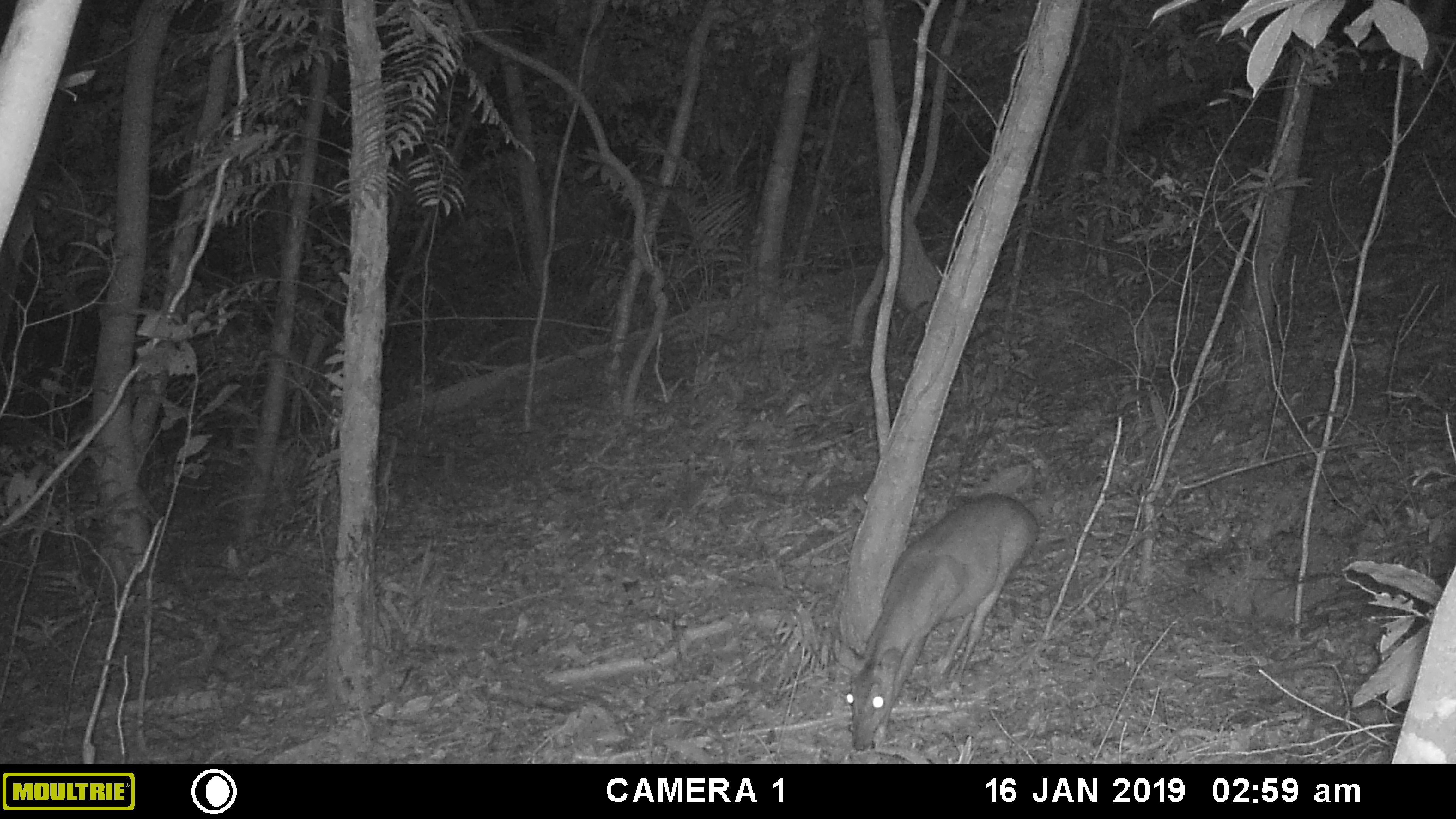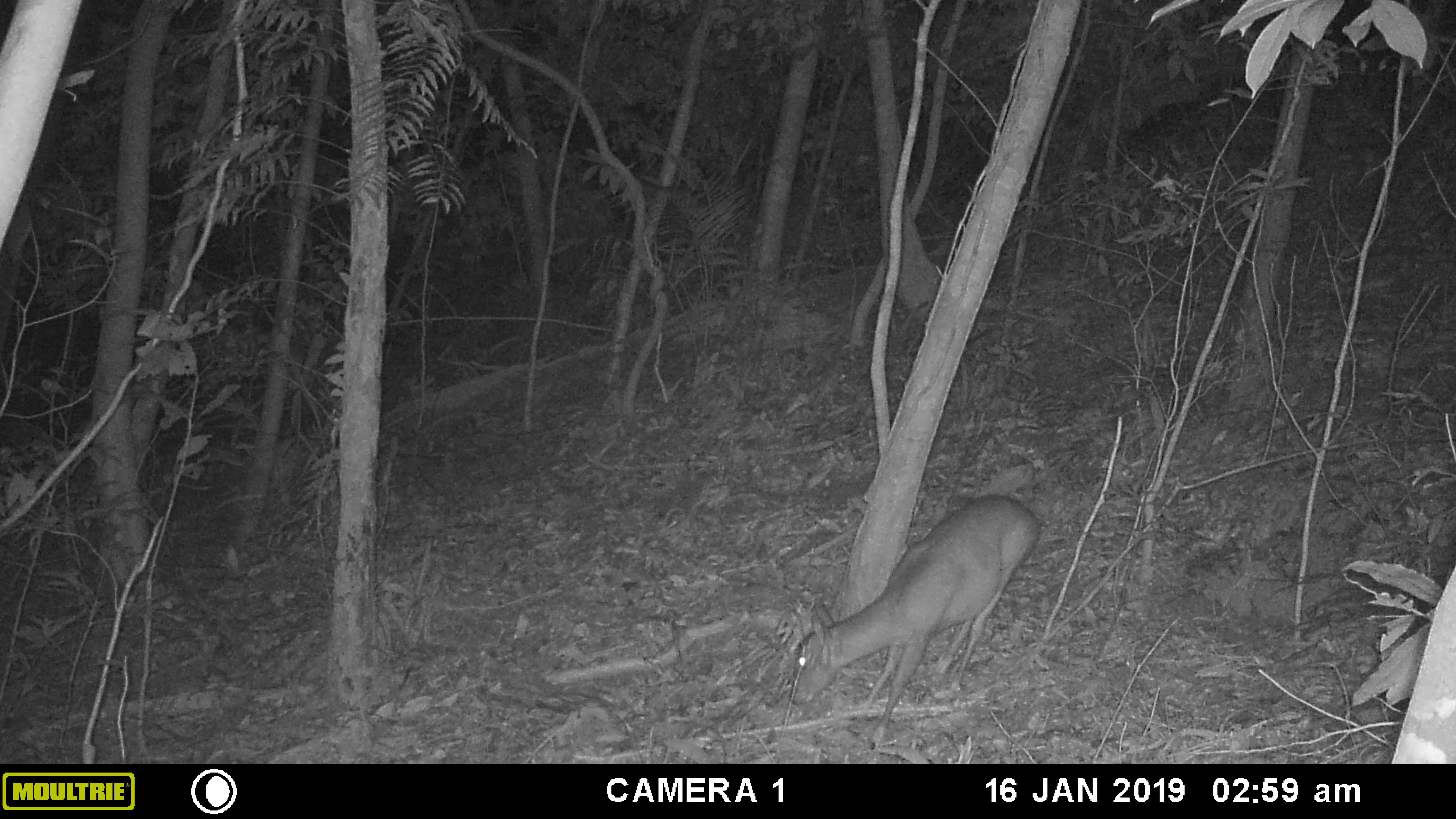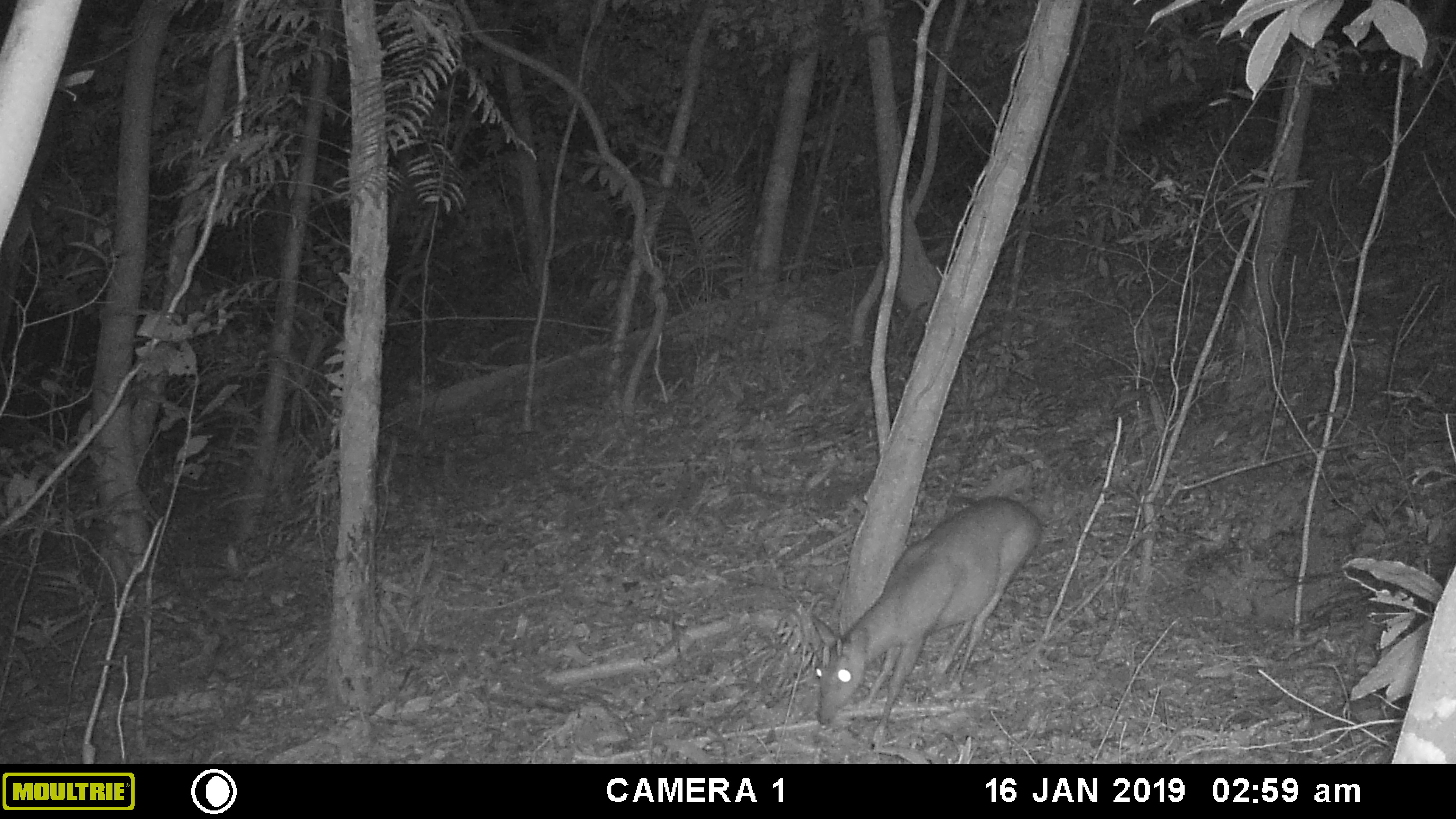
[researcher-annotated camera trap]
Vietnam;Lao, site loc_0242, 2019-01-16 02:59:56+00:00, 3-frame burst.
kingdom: Animalia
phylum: Chordata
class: Mammalia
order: Artiodactyla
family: Cervidae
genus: Muntiacus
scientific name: Muntiacus vuquangensis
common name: large-antlered muntjac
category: large antlered muntjac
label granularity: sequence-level